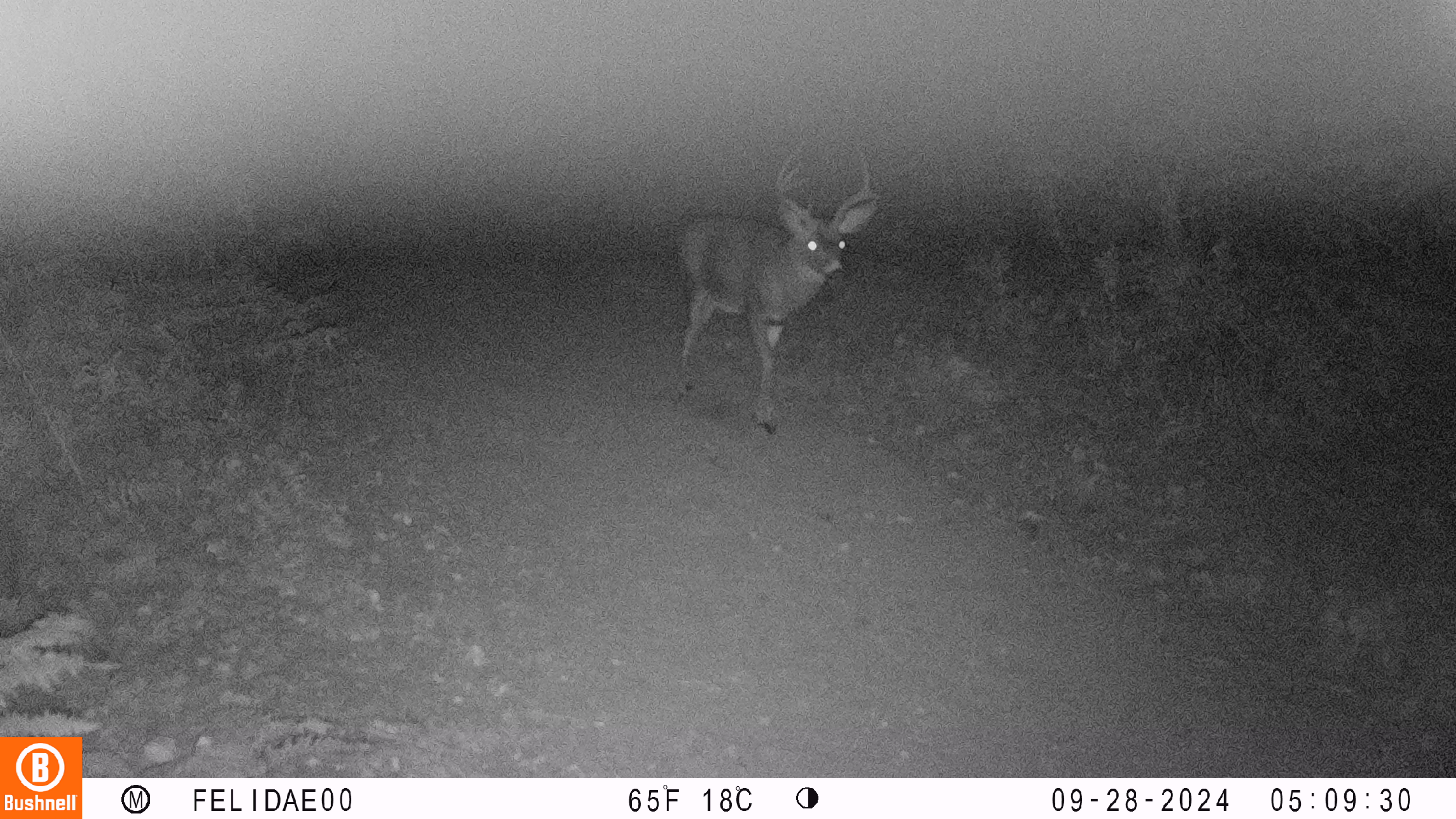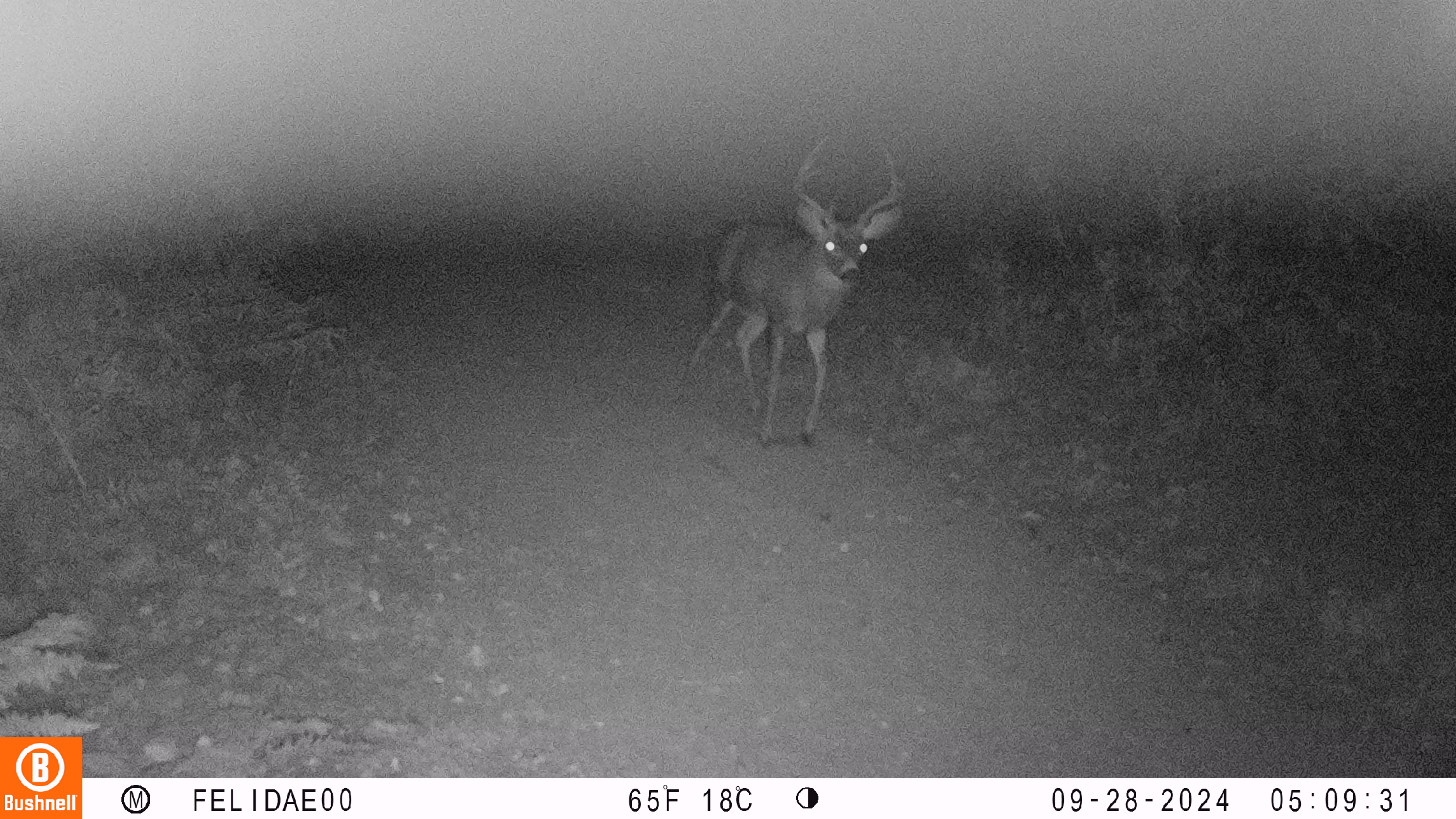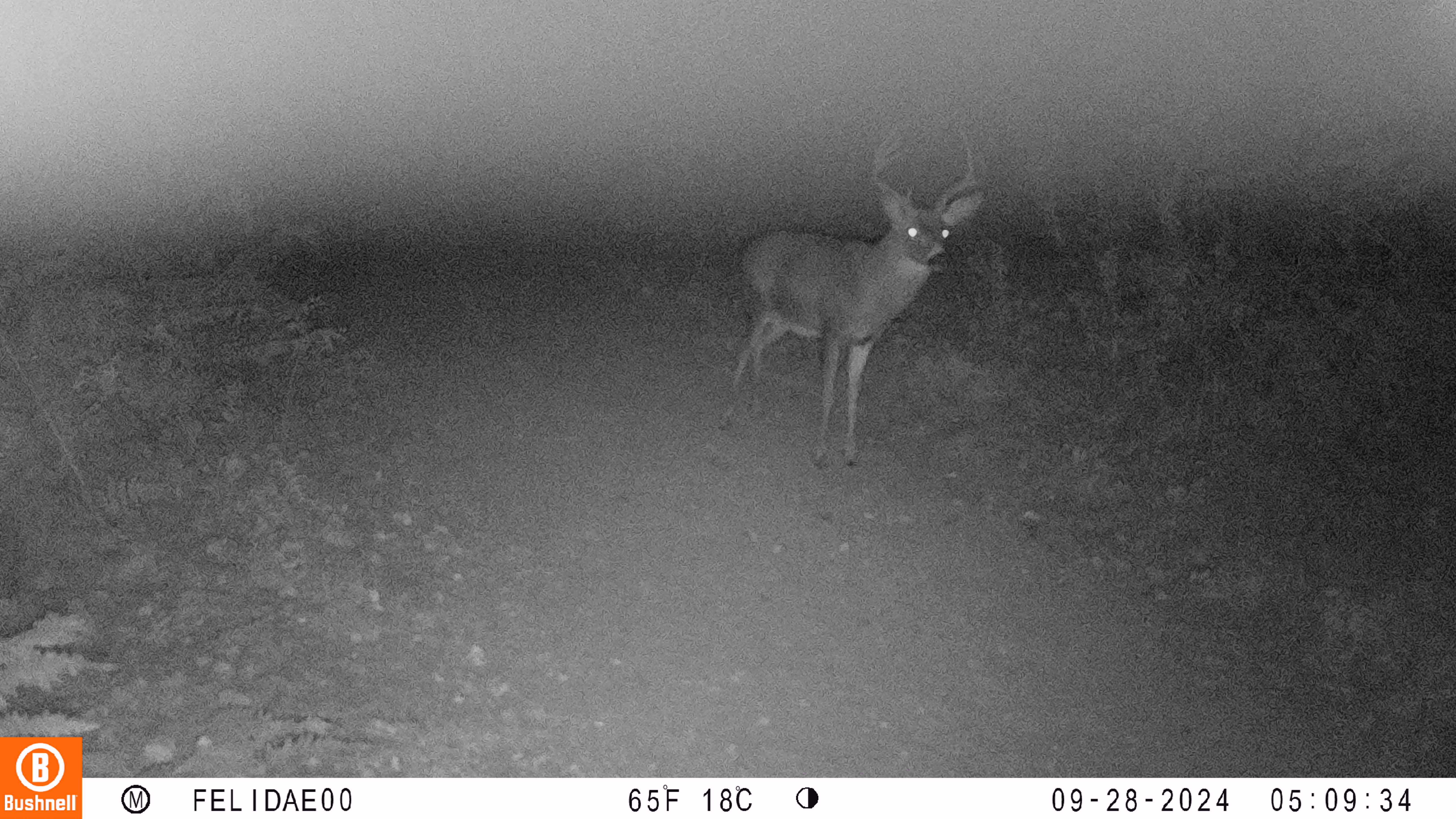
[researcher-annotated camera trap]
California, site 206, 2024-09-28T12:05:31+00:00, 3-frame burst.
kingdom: Animalia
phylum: Chordata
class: Mammalia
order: Artiodactyla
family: Cervidae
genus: Odocoileus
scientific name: Odocoileus hemionus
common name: mule deer